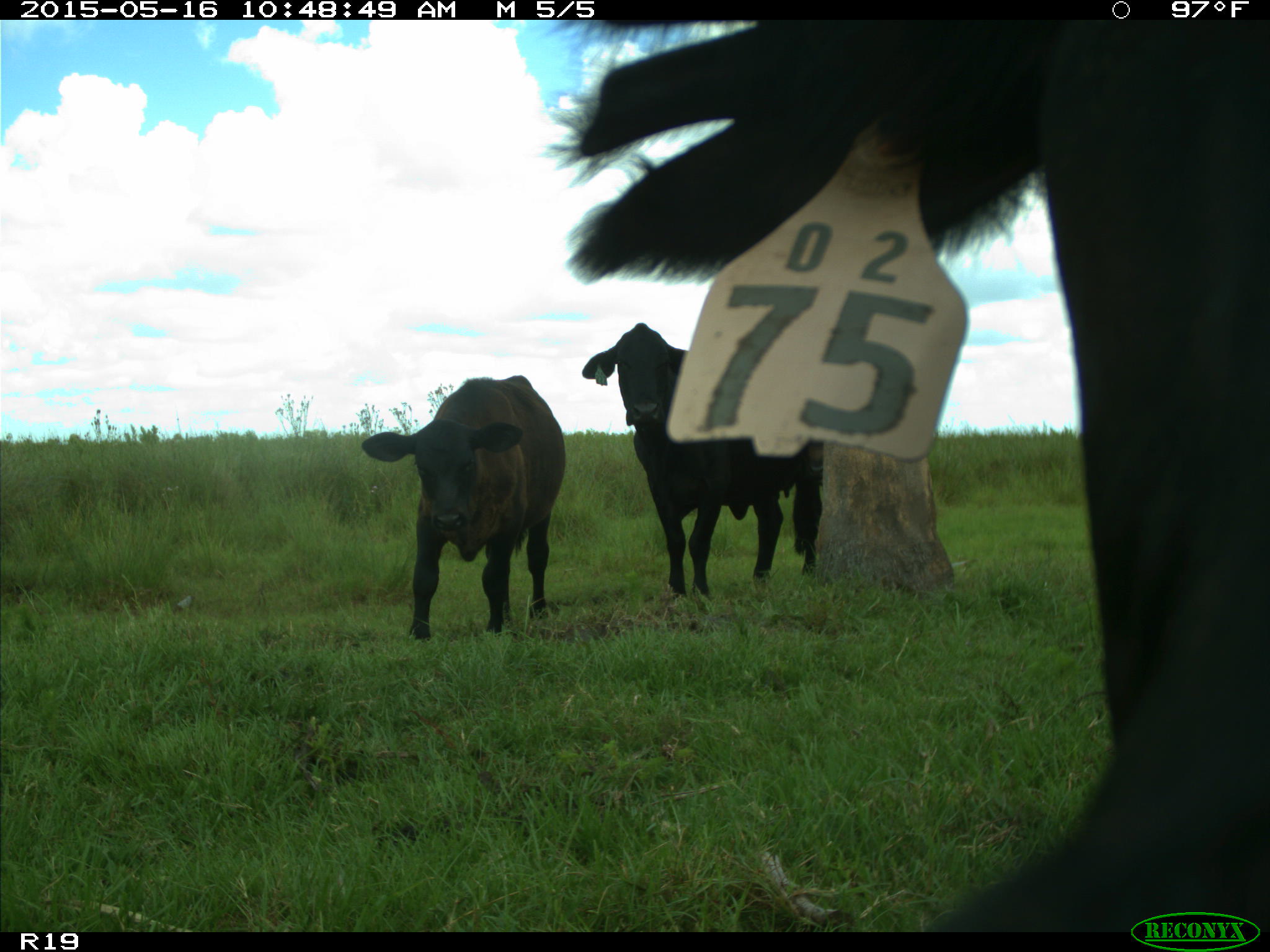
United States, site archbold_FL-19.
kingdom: Animalia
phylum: Chordata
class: Mammalia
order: Artiodactyla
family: Bovidae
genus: Bos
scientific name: Bos taurus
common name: domestic cow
Bos taurus (domestic cow).